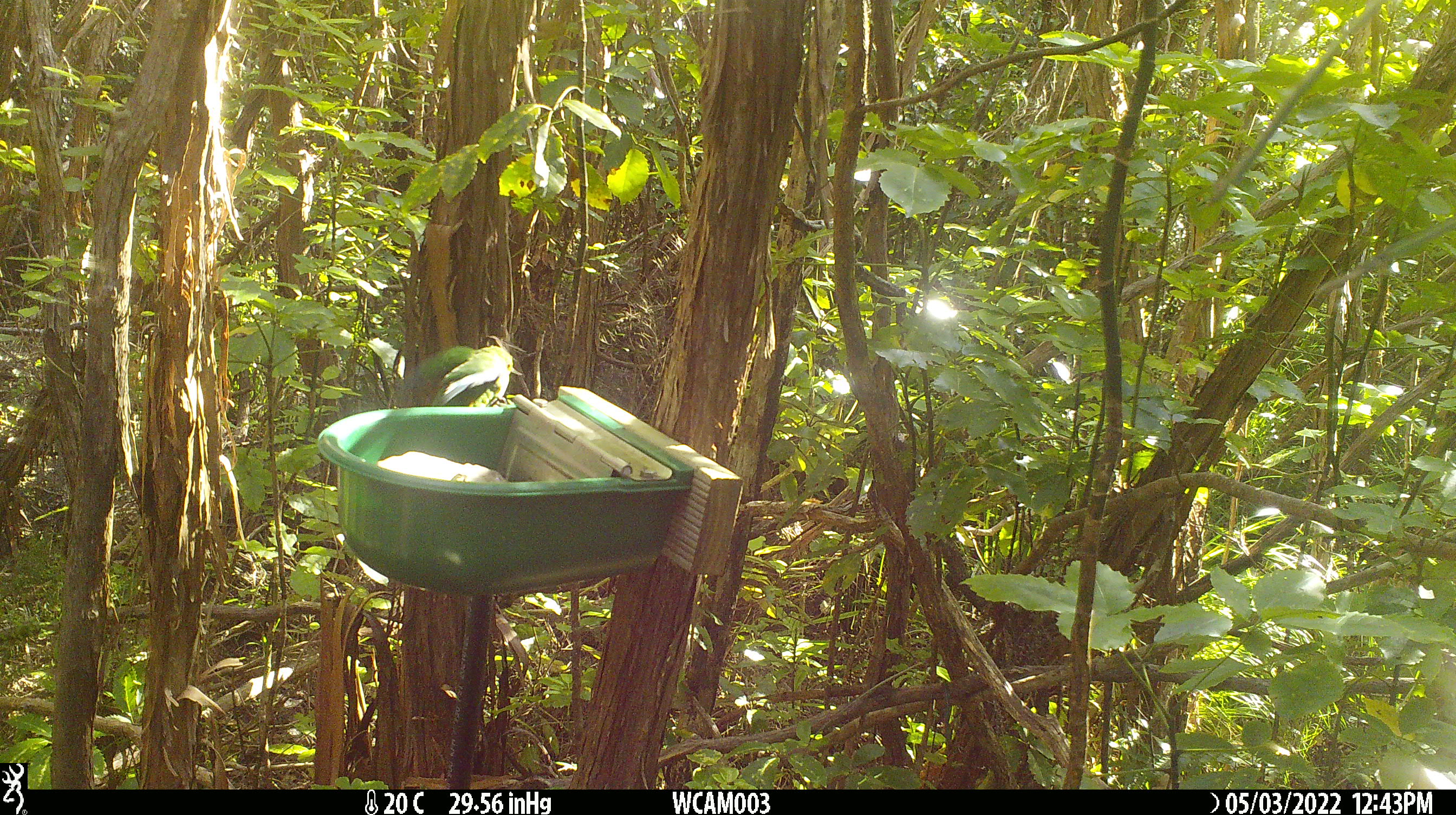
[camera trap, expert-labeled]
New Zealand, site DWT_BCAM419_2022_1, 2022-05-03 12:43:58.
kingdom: Animalia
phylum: Chordata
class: Aves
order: Psittaciformes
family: Psittaculidae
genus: Cyanoramphus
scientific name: Cyanoramphus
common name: parakeet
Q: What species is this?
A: Parakeet (Cyanoramphus).